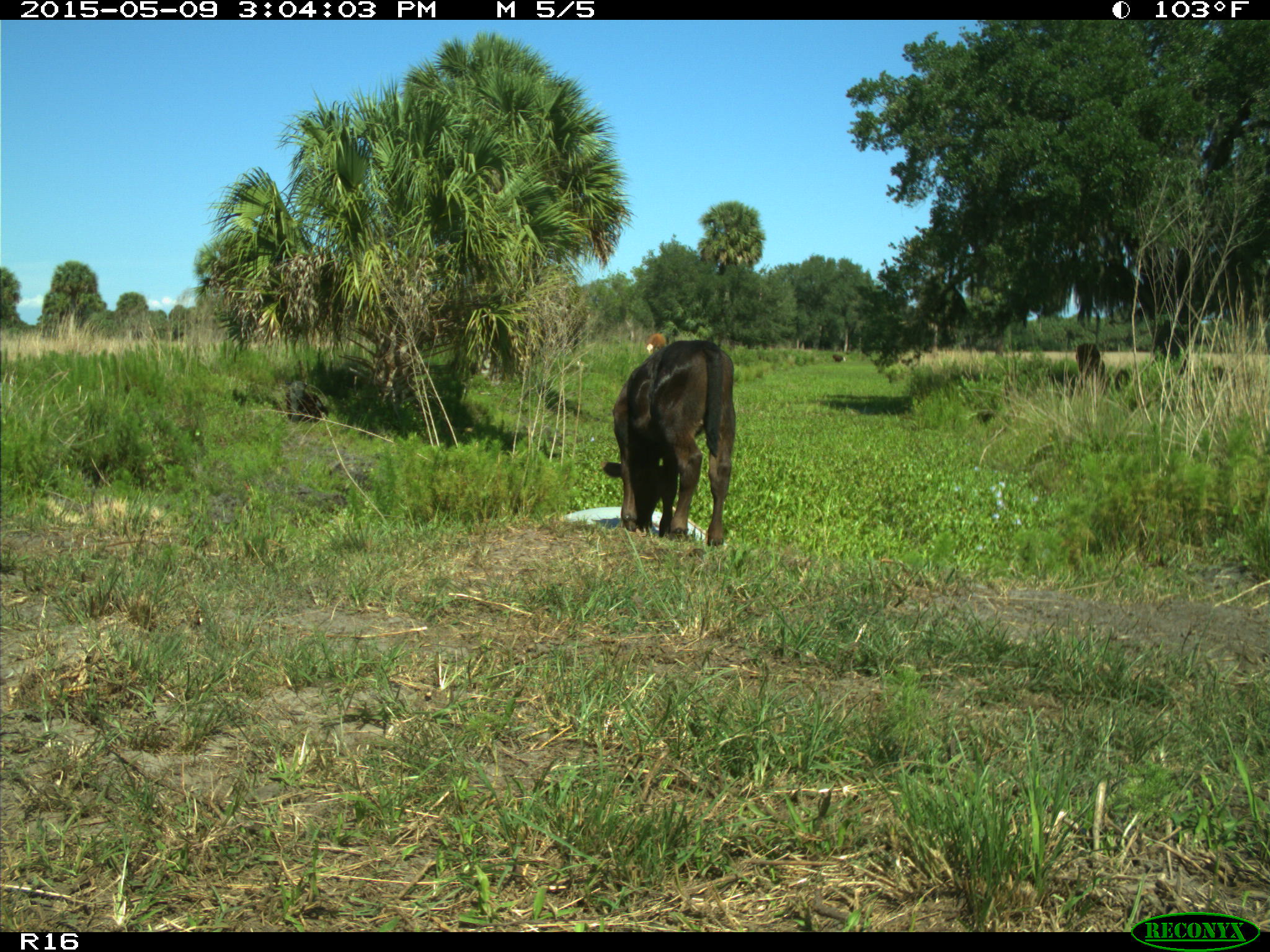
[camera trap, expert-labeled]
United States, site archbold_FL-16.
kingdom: Animalia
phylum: Chordata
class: Mammalia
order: Artiodactyla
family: Bovidae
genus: Bos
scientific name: Bos taurus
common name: domestic cow